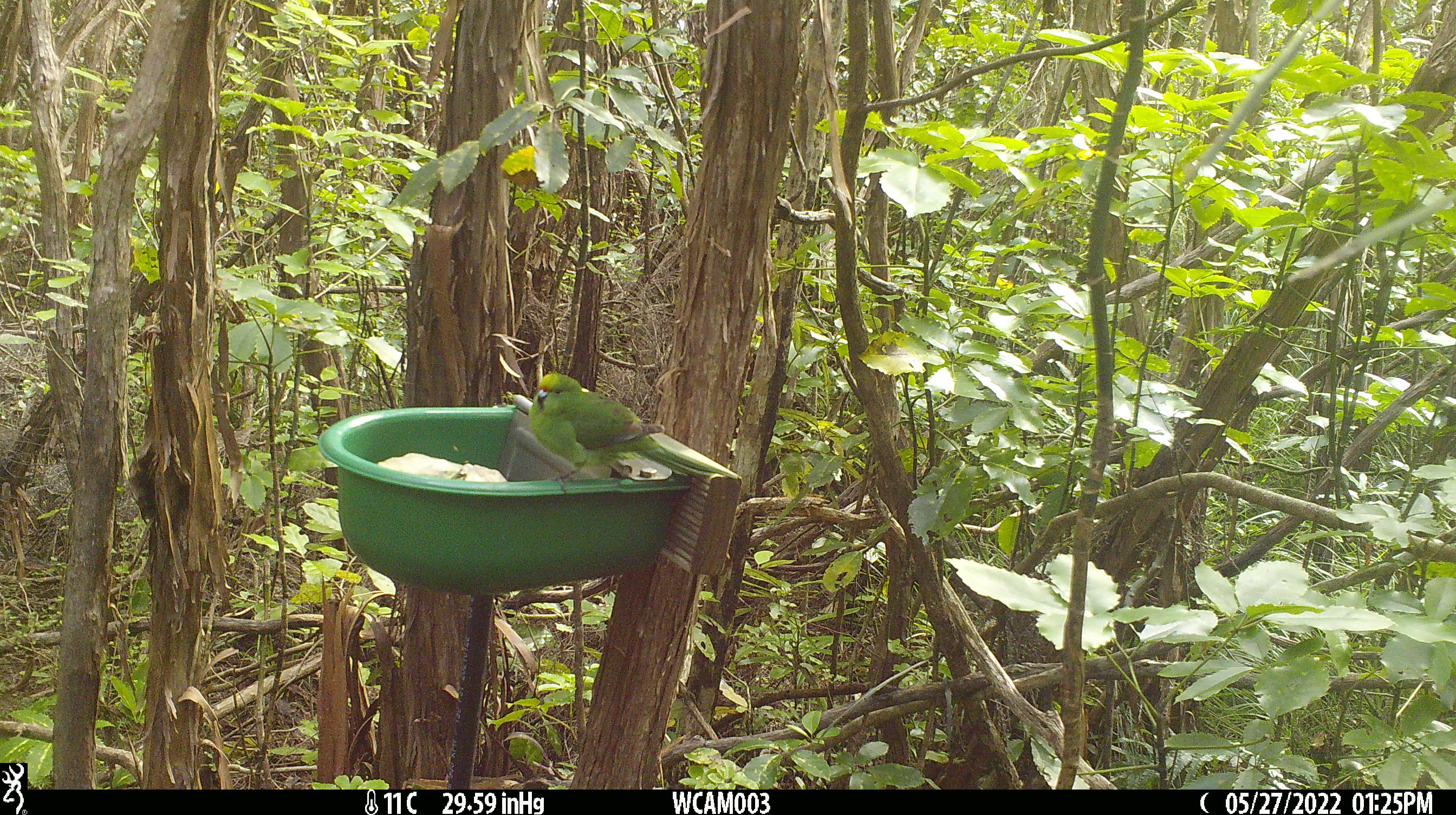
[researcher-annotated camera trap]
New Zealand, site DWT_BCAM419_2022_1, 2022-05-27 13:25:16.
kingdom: Animalia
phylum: Chordata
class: Aves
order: Psittaciformes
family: Psittaculidae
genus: Cyanoramphus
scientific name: Cyanoramphus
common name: parakeet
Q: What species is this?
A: Parakeet (Cyanoramphus).